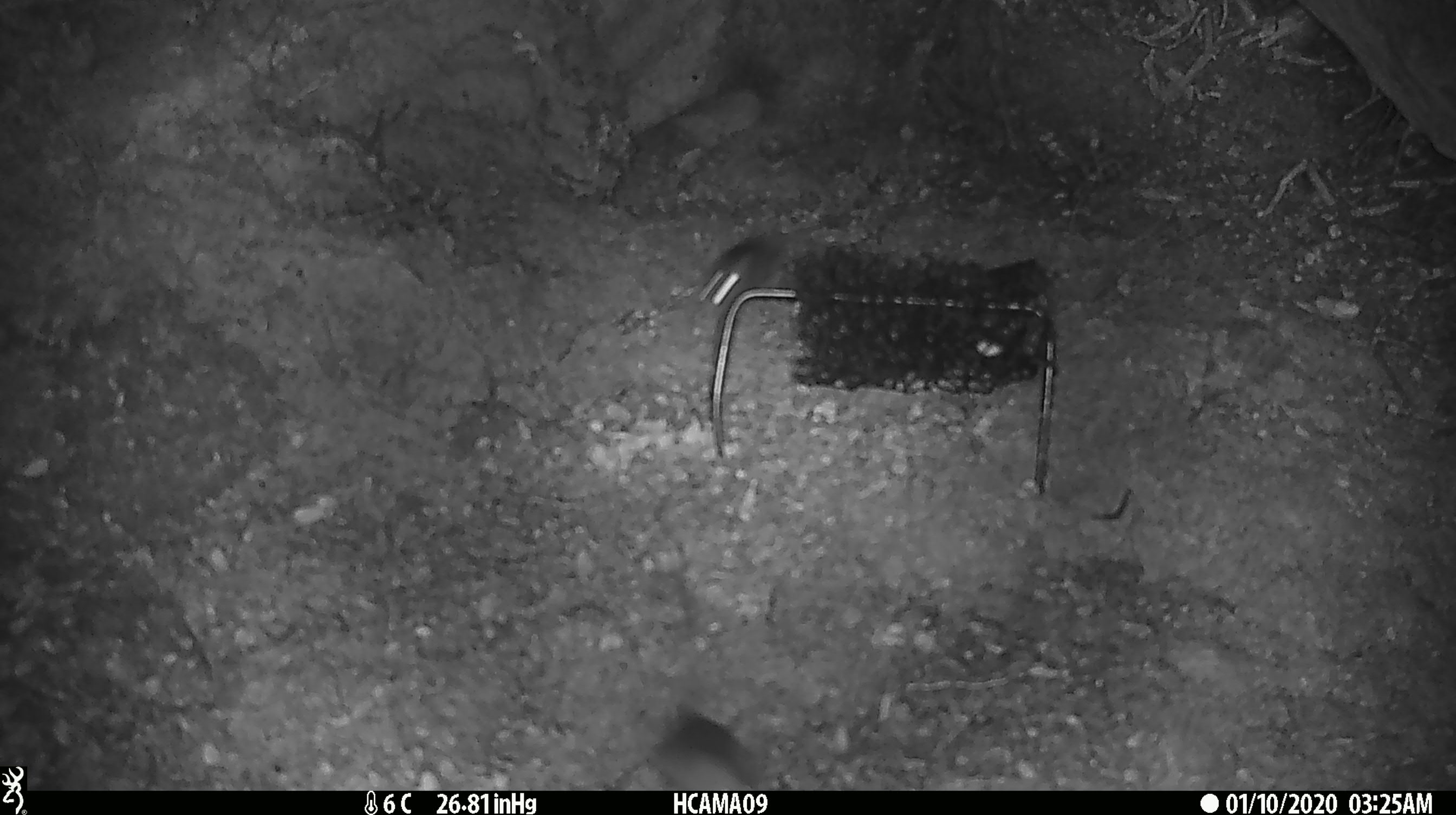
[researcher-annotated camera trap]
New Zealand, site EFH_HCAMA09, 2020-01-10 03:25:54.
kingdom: Animalia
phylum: Chordata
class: Mammalia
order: Rodentia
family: Muridae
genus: Mus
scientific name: Mus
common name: mouse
Mouse (Mus).